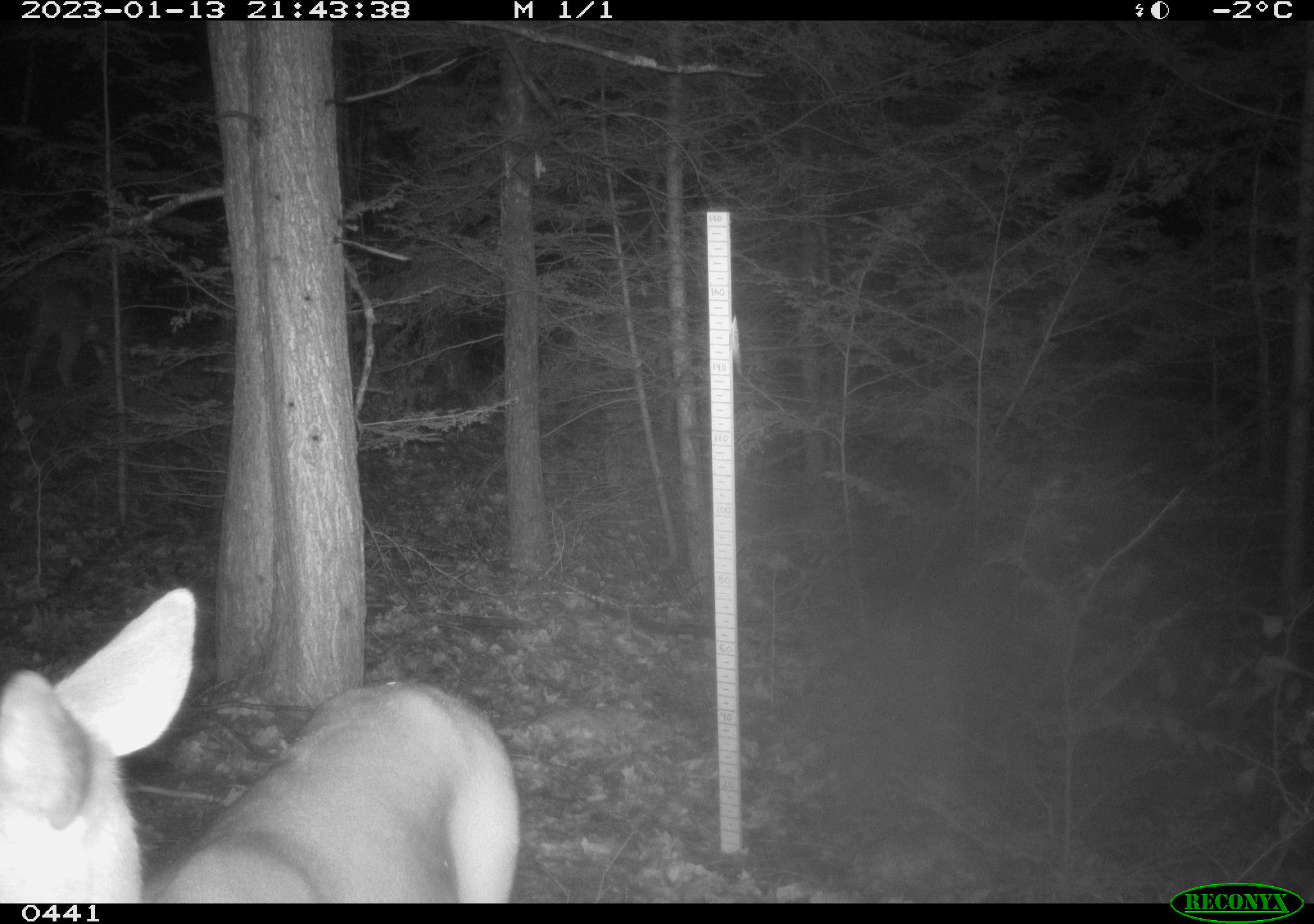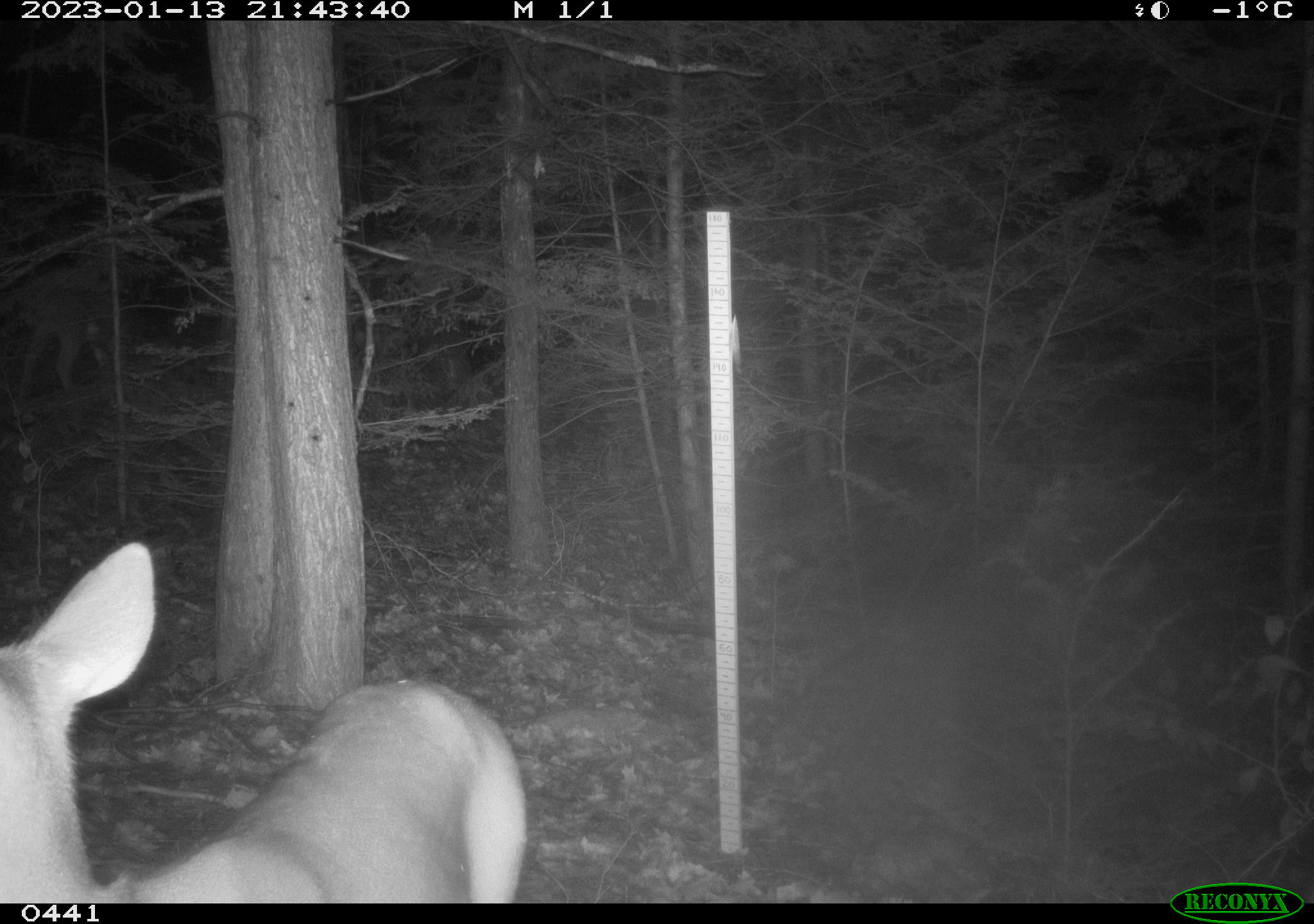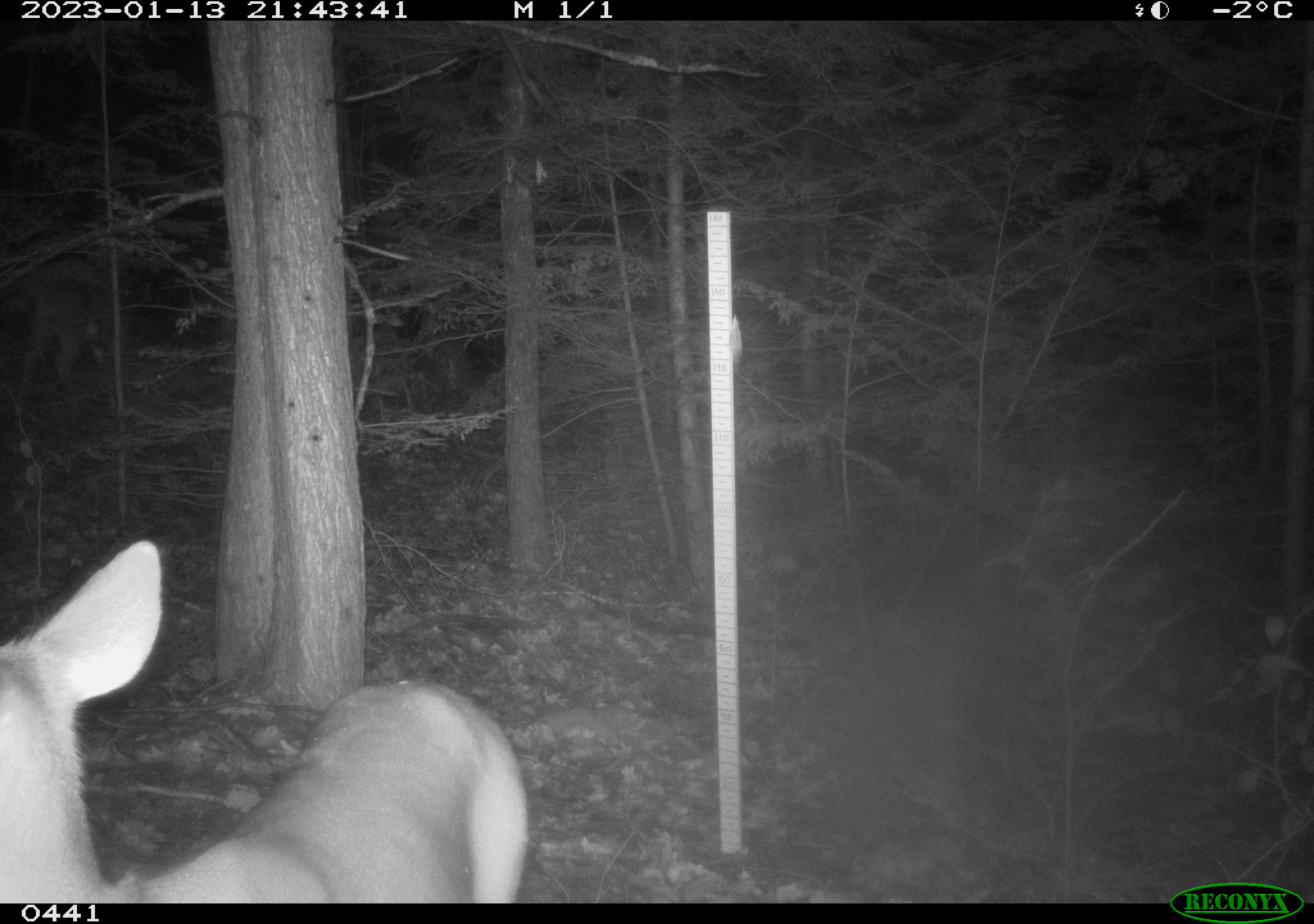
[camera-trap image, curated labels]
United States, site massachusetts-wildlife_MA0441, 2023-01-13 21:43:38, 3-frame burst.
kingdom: Animalia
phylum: Chordata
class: Mammalia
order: Artiodactyla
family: Cervidae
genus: Odocoileus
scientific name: Odocoileus virginianus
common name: white-tailed deer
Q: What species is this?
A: White-tailed deer (Odocoileus virginianus).